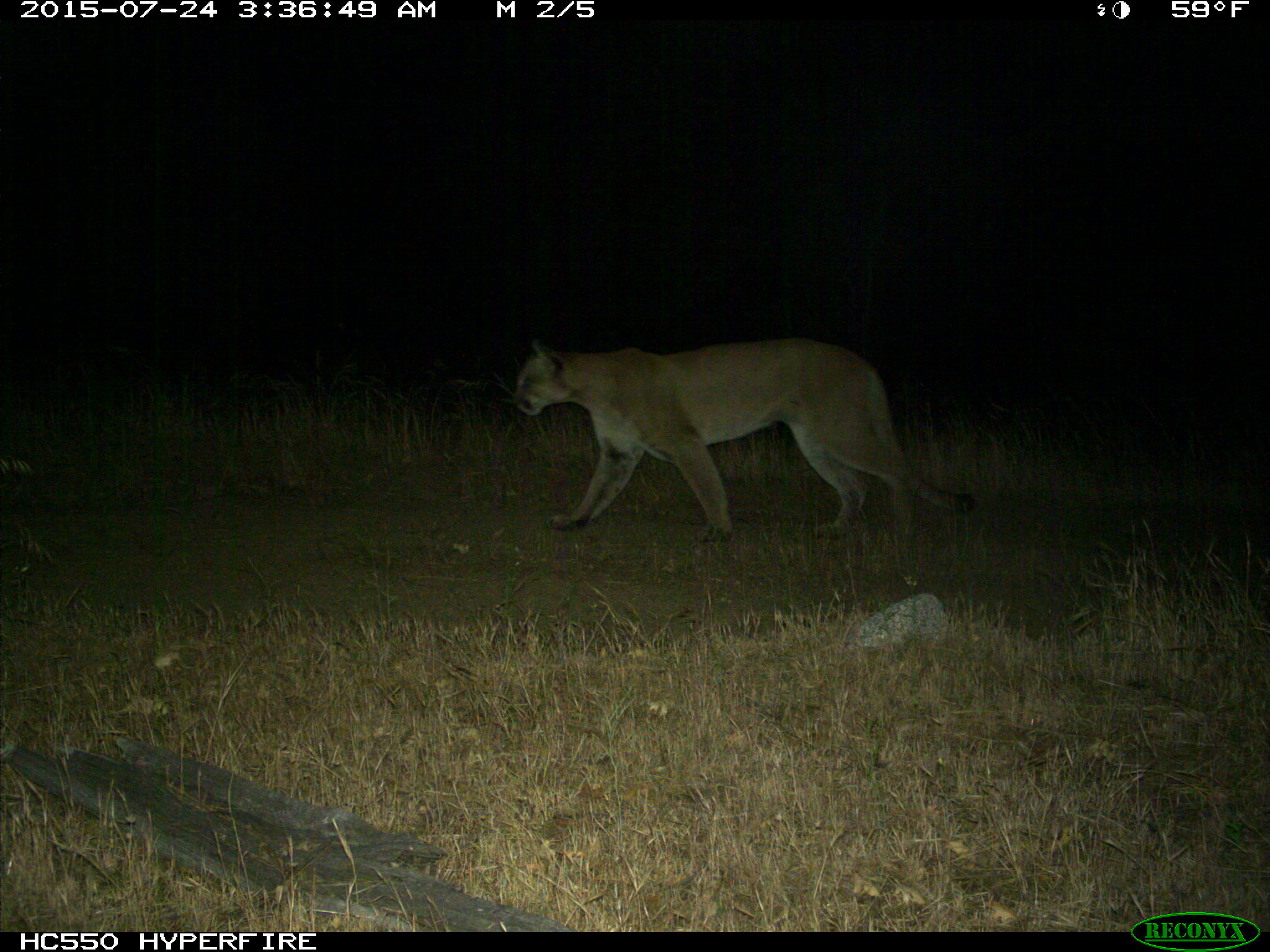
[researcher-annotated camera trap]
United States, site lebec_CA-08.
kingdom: Animalia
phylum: Chordata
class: Mammalia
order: Carnivora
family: Felidae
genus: Puma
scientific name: Puma concolor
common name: mountain lion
Puma concolor (mountain lion).